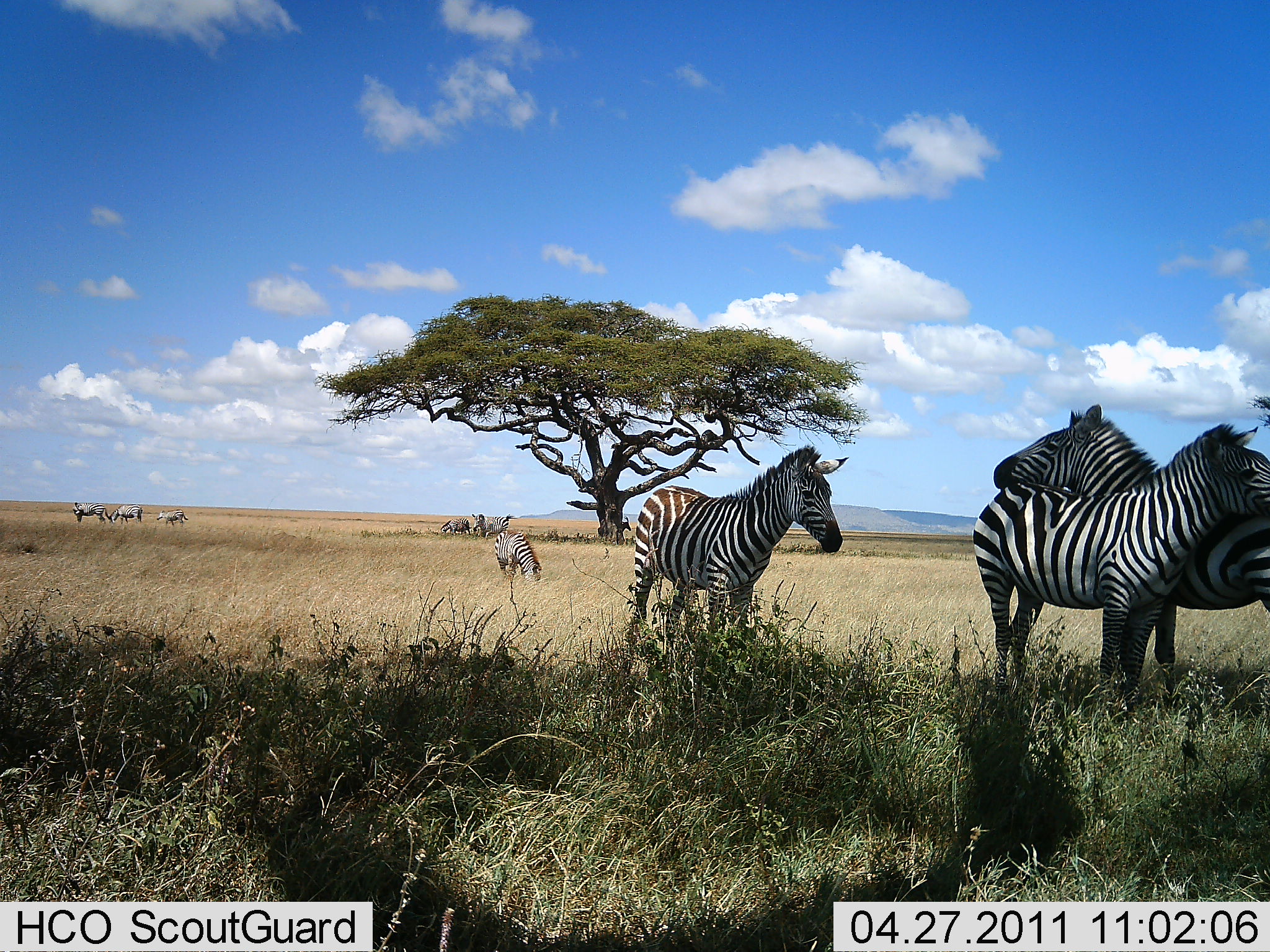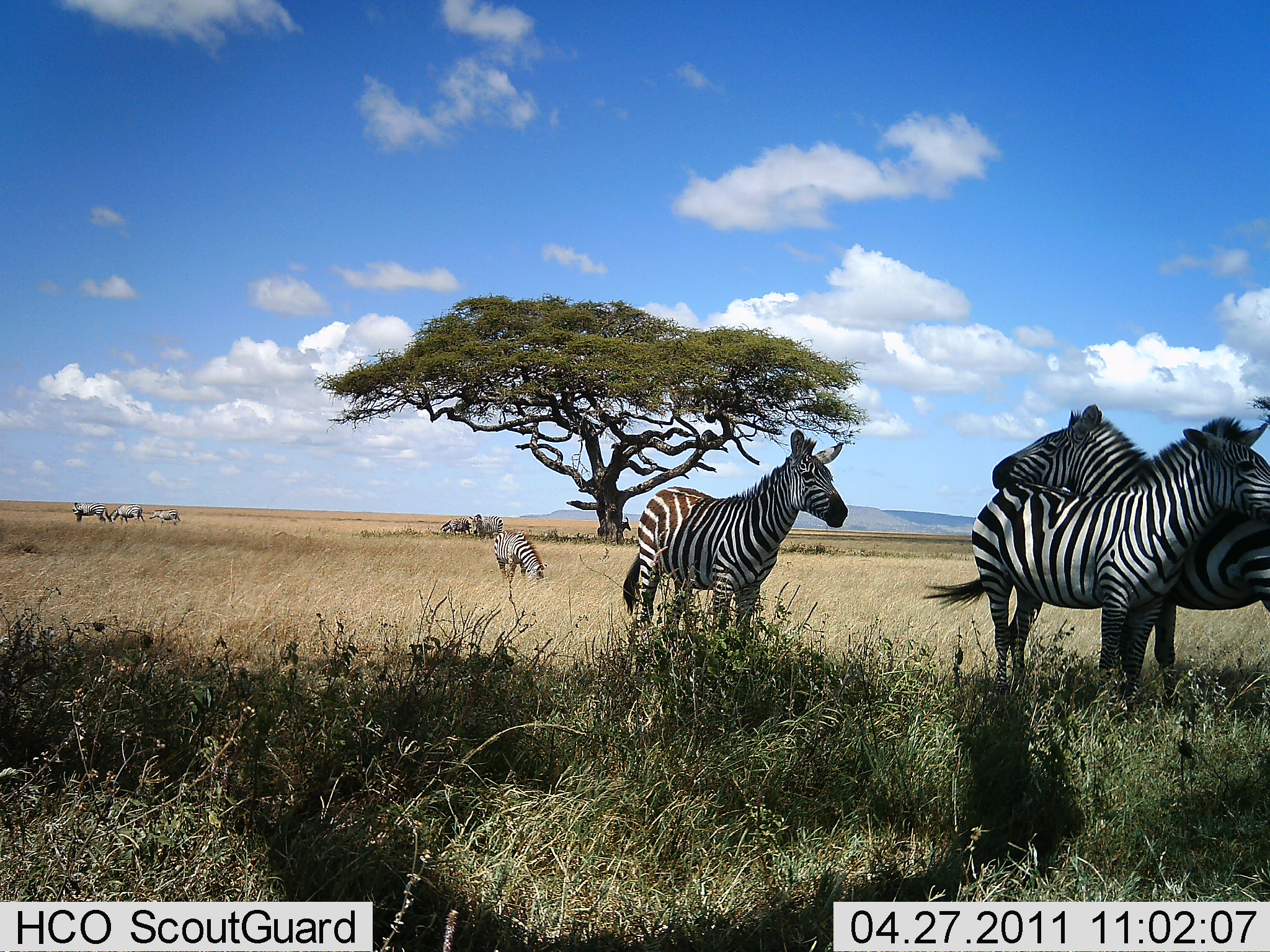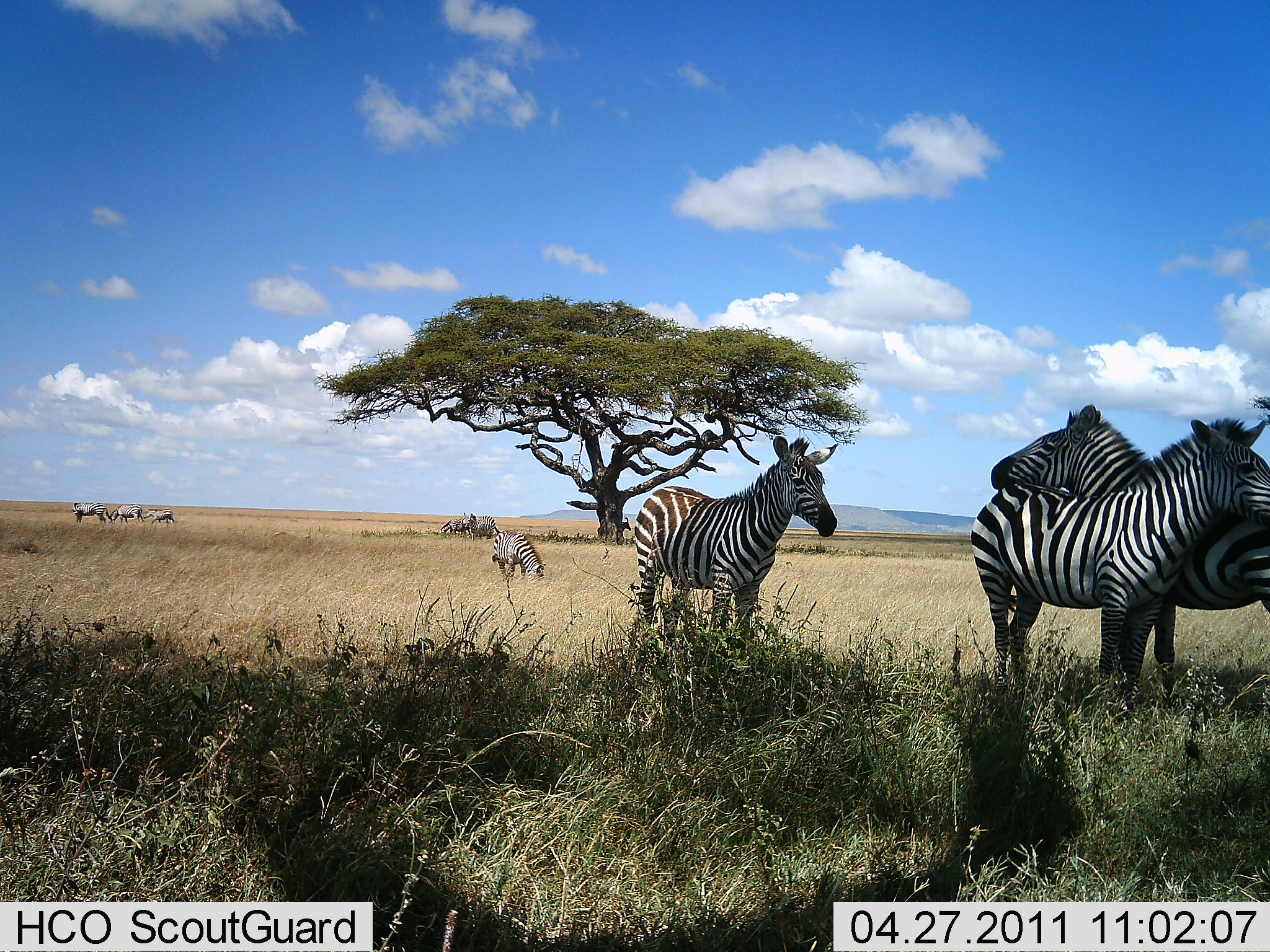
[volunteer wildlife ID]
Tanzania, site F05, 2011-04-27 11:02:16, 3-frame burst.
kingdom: Animalia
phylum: Chordata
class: Mammalia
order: Perissodactyla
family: Equidae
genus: Equus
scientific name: Equus quagga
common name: plains zebra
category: zebra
Zebra (plains zebra) (Equus quagga), count 9. Behavior (volunteer vote fractions): standing 82%, resting 36%, moving 55%, interacting 55%. Young present (vote fraction): 18%. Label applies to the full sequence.